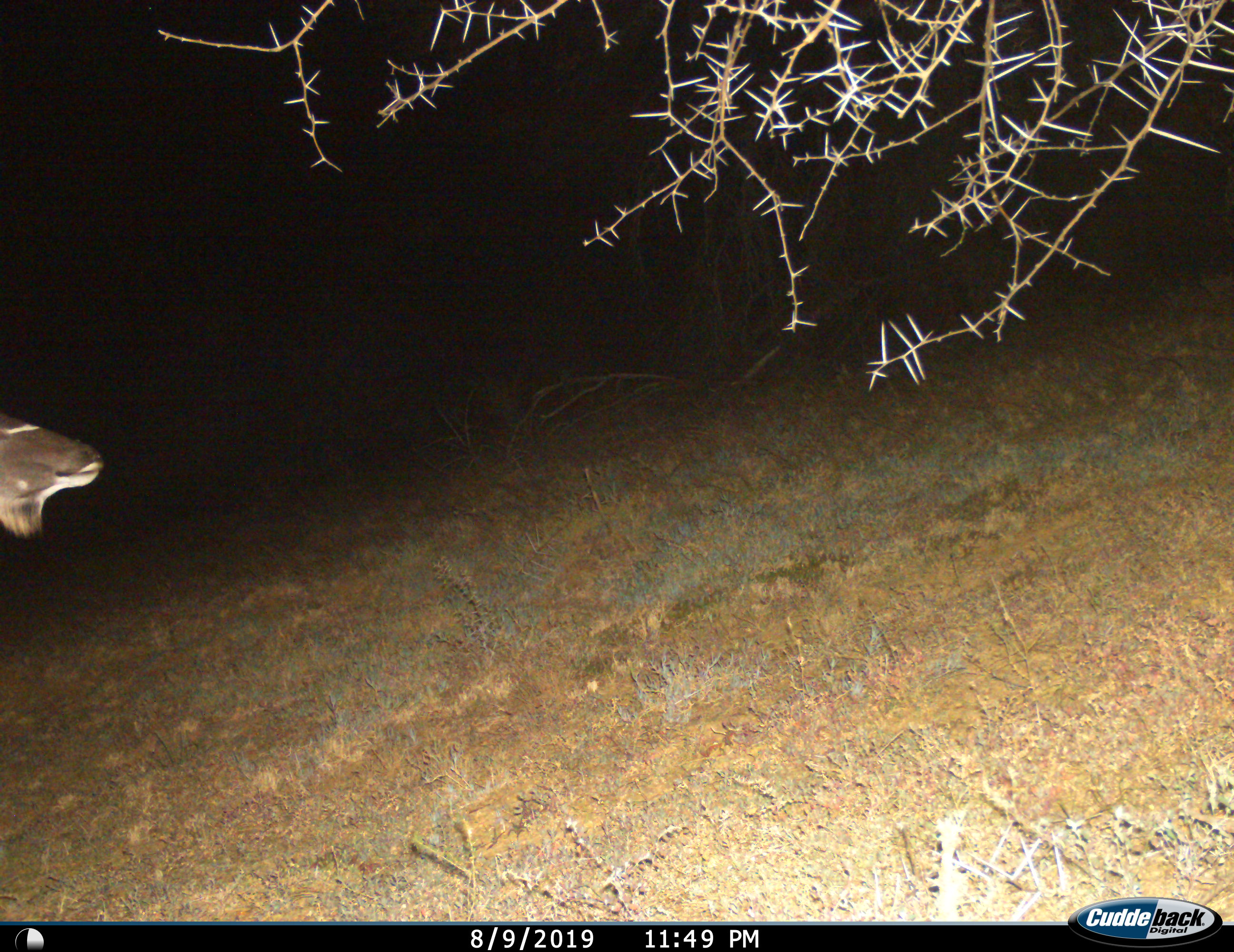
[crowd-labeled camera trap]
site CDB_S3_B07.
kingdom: Animalia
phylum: Chordata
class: Mammalia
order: Artiodactyla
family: Bovidae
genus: Tragelaphus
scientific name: Tragelaphus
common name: kudu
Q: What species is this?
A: Kudu (Tragelaphus).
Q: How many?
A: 1.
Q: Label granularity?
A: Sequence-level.